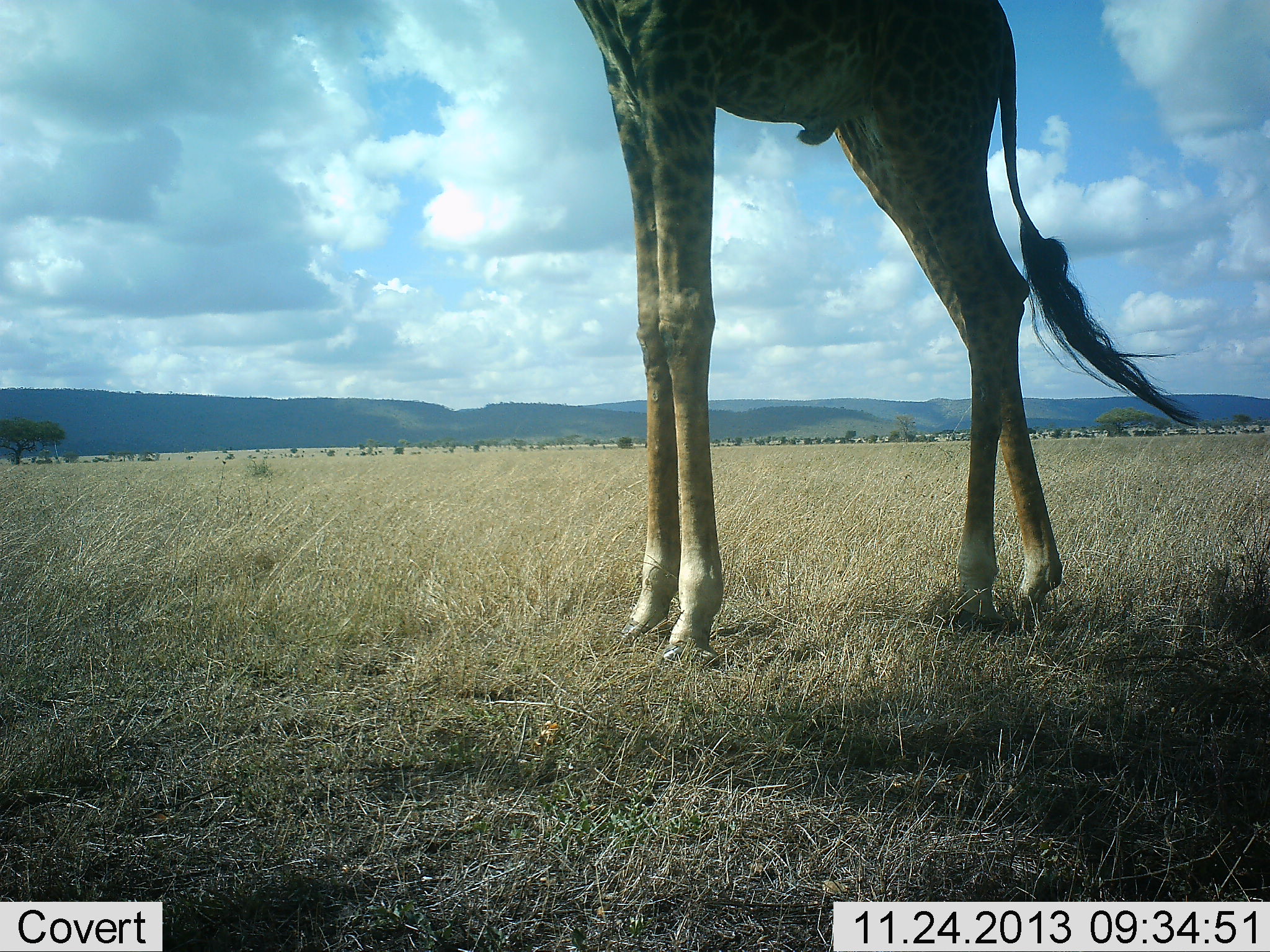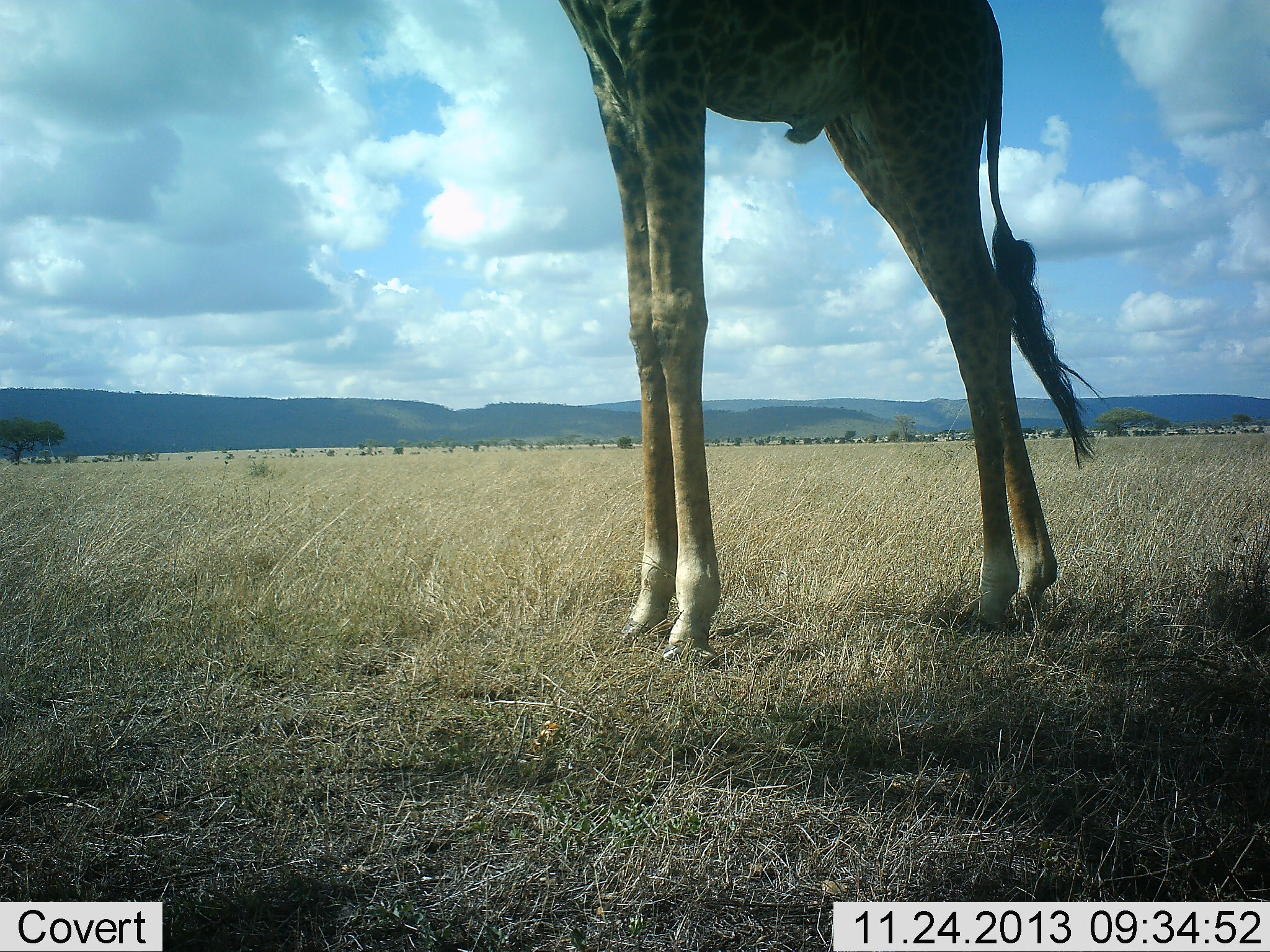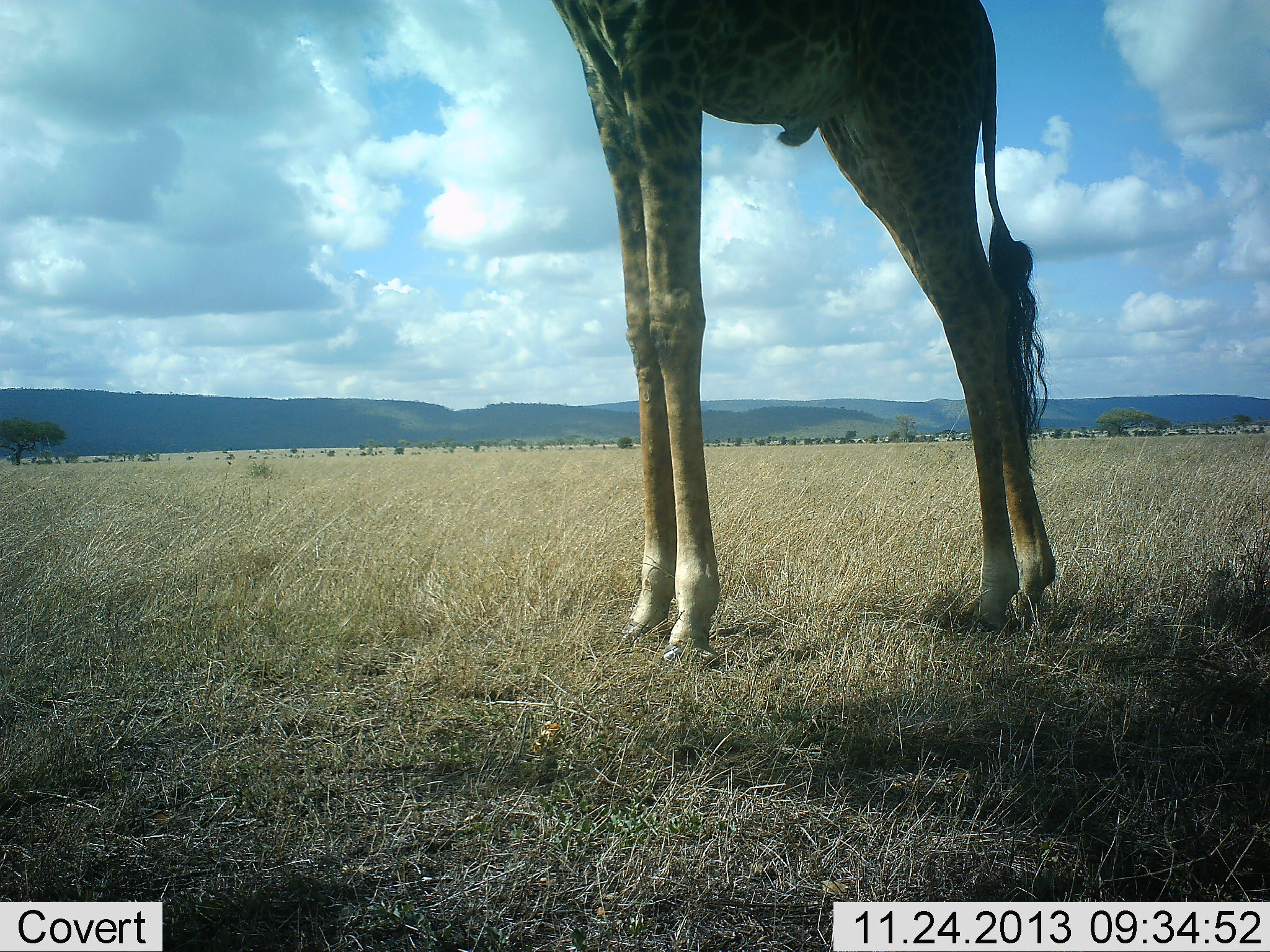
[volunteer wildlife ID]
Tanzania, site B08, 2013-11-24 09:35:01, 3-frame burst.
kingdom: Animalia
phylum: Chordata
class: Mammalia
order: Artiodactyla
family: Giraffidae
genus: Giraffa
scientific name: Giraffa camelopardalis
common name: giraffe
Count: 1.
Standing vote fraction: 100%.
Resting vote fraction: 0%.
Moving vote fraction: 0%.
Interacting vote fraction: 0%.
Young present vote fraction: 0%.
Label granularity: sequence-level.